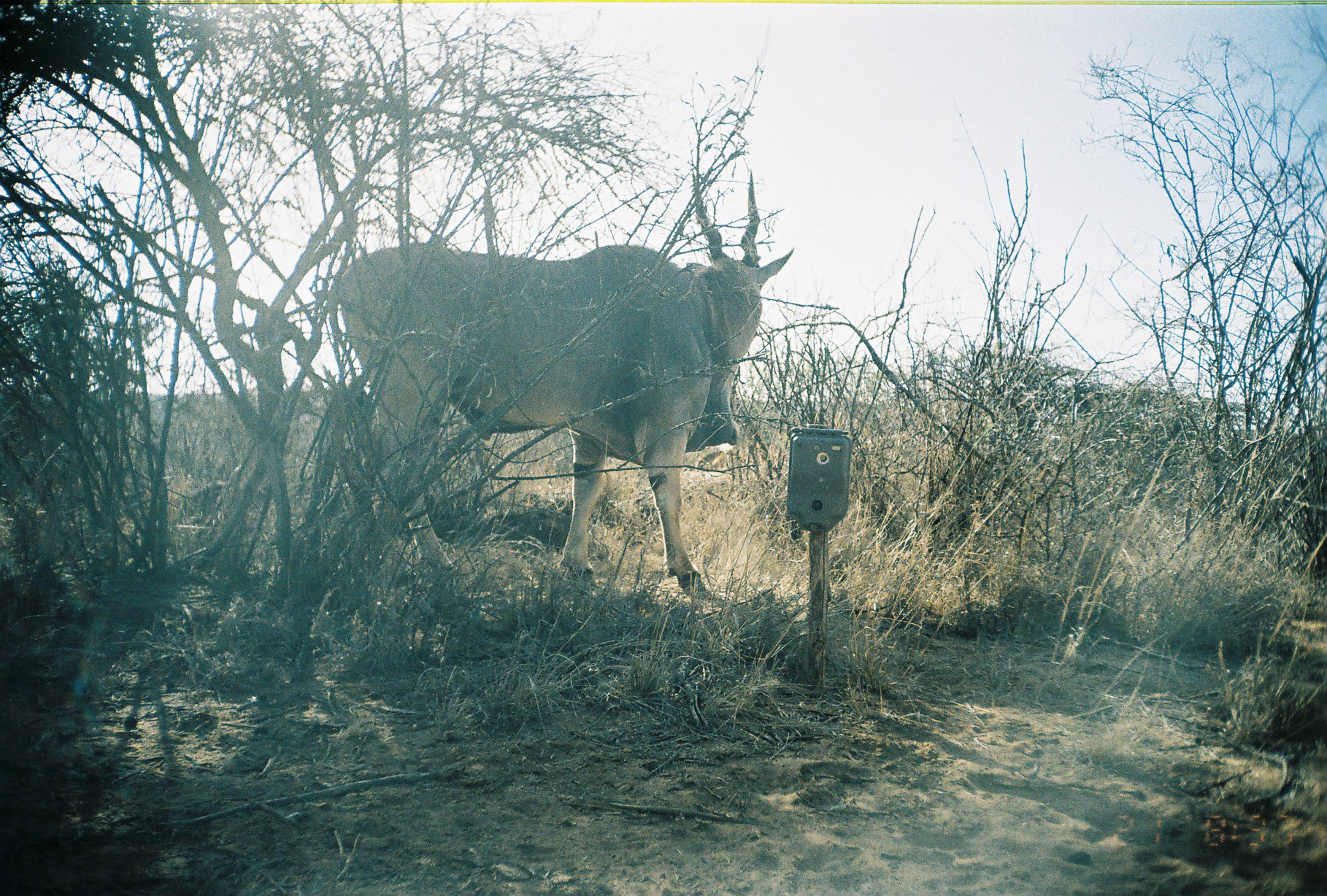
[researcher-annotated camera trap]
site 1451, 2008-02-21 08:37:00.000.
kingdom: Animalia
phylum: Chordata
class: Mammalia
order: Artiodactyla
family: Bovidae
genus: Tragelaphus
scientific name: Tragelaphus oryx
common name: eland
Tragelaphus oryx (eland), count 1.